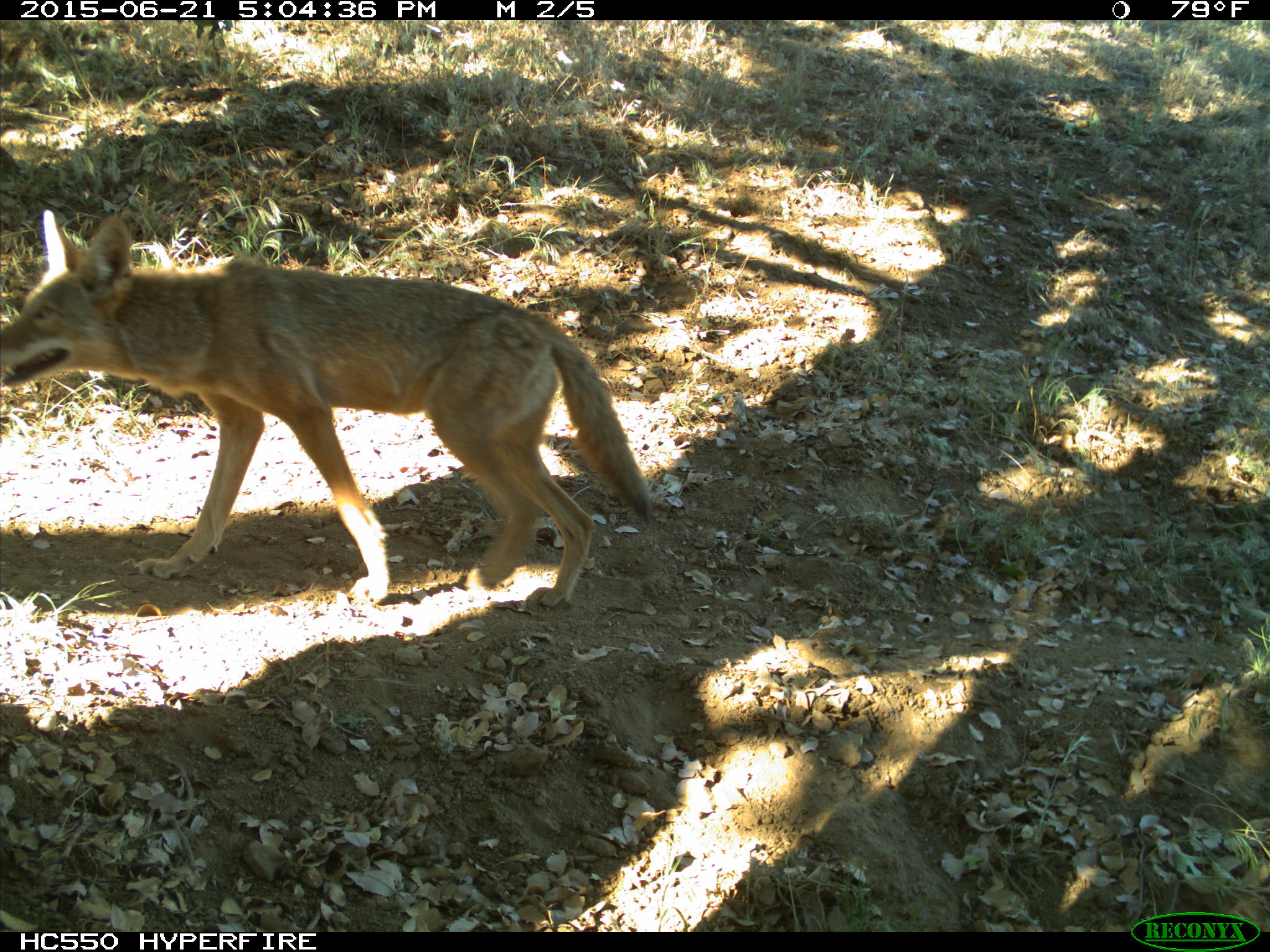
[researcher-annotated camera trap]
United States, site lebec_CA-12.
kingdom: Animalia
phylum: Chordata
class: Mammalia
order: Carnivora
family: Canidae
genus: Canis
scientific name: Canis latrans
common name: coyote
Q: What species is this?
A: Canis latrans (coyote).